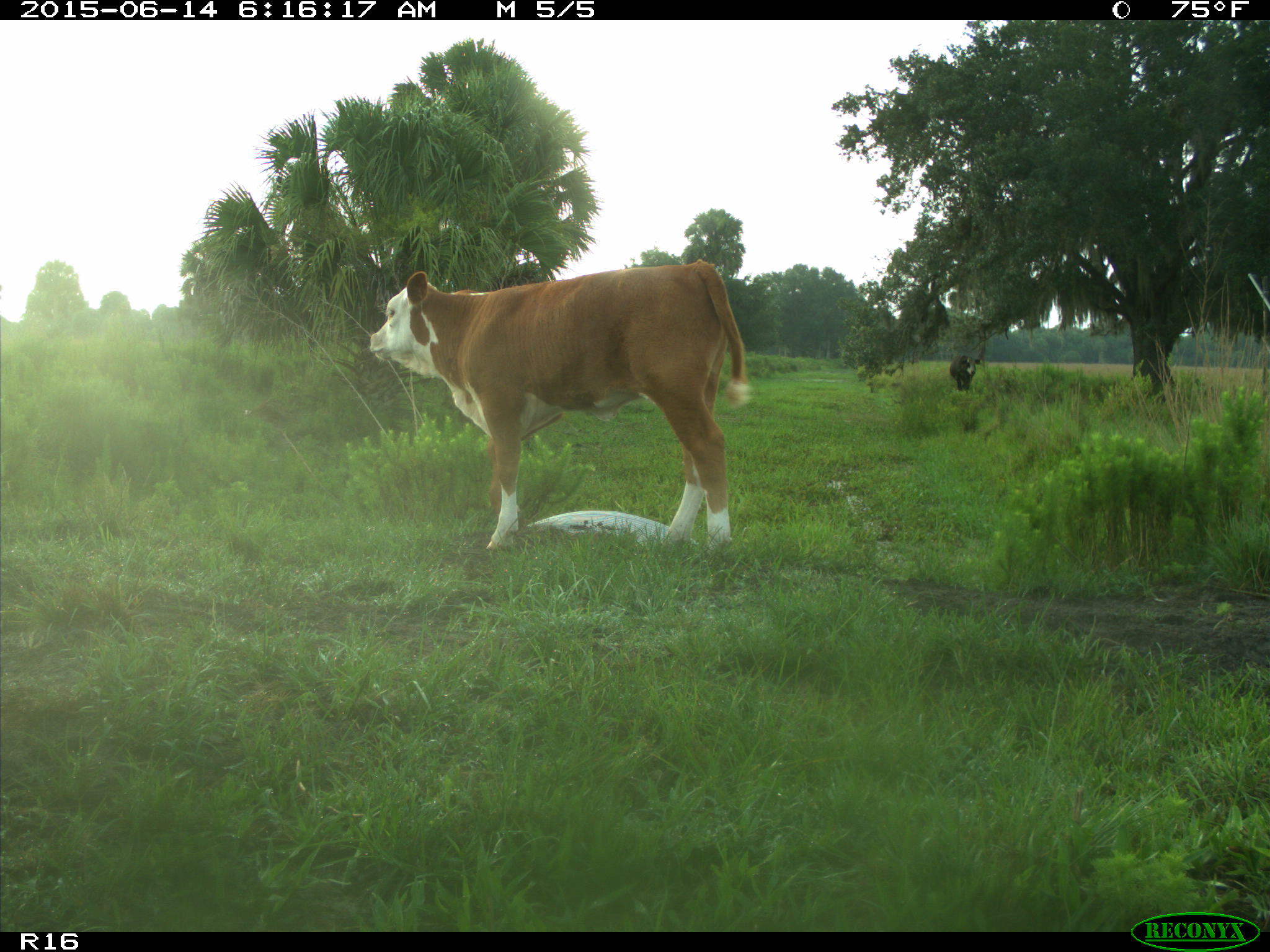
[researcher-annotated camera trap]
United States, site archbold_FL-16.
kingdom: Animalia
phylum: Chordata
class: Mammalia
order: Artiodactyla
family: Bovidae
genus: Bos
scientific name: Bos taurus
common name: domestic cow